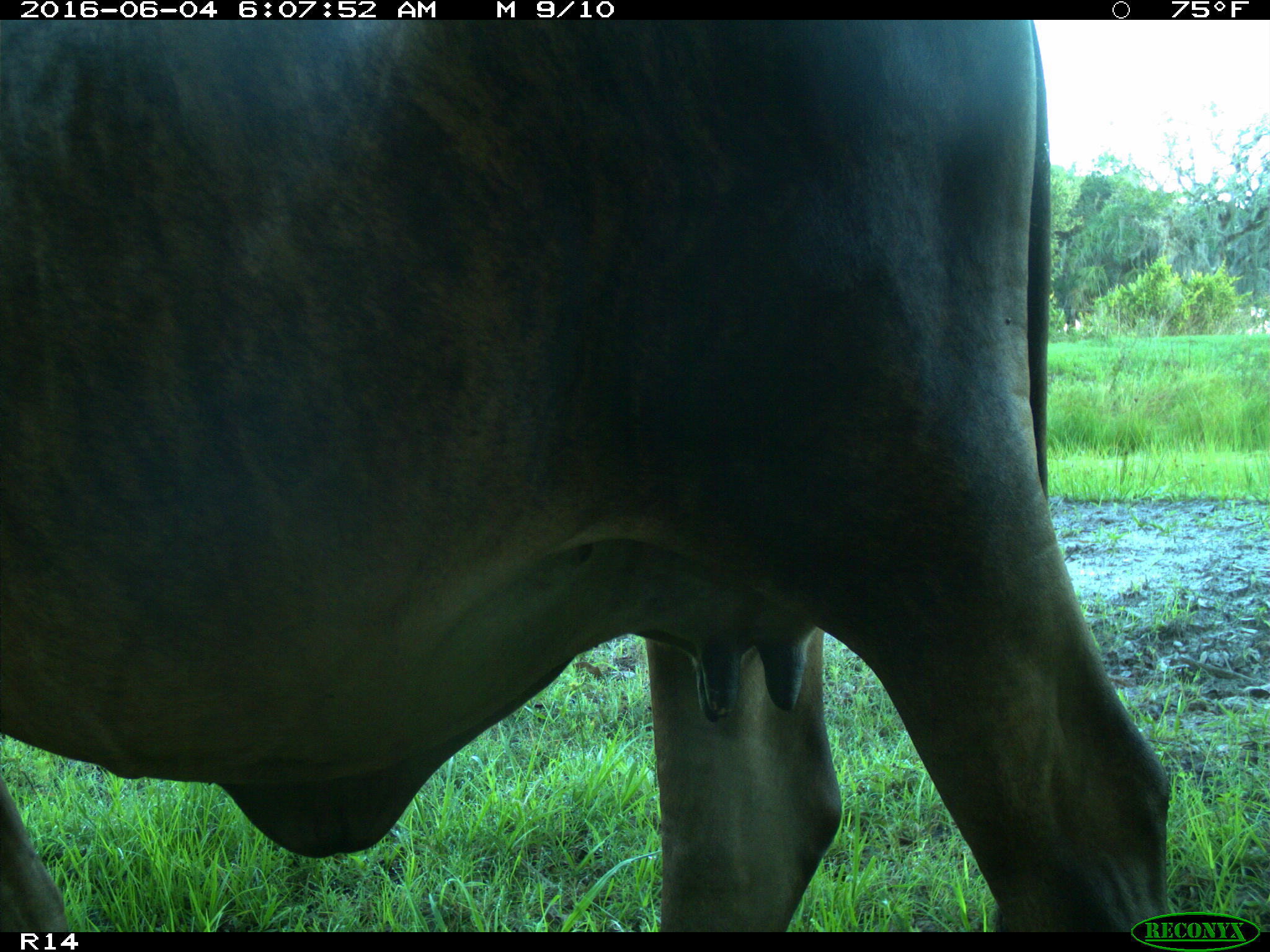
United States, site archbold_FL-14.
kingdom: Animalia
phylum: Chordata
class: Mammalia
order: Artiodactyla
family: Bovidae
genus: Bos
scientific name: Bos taurus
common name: domestic cow